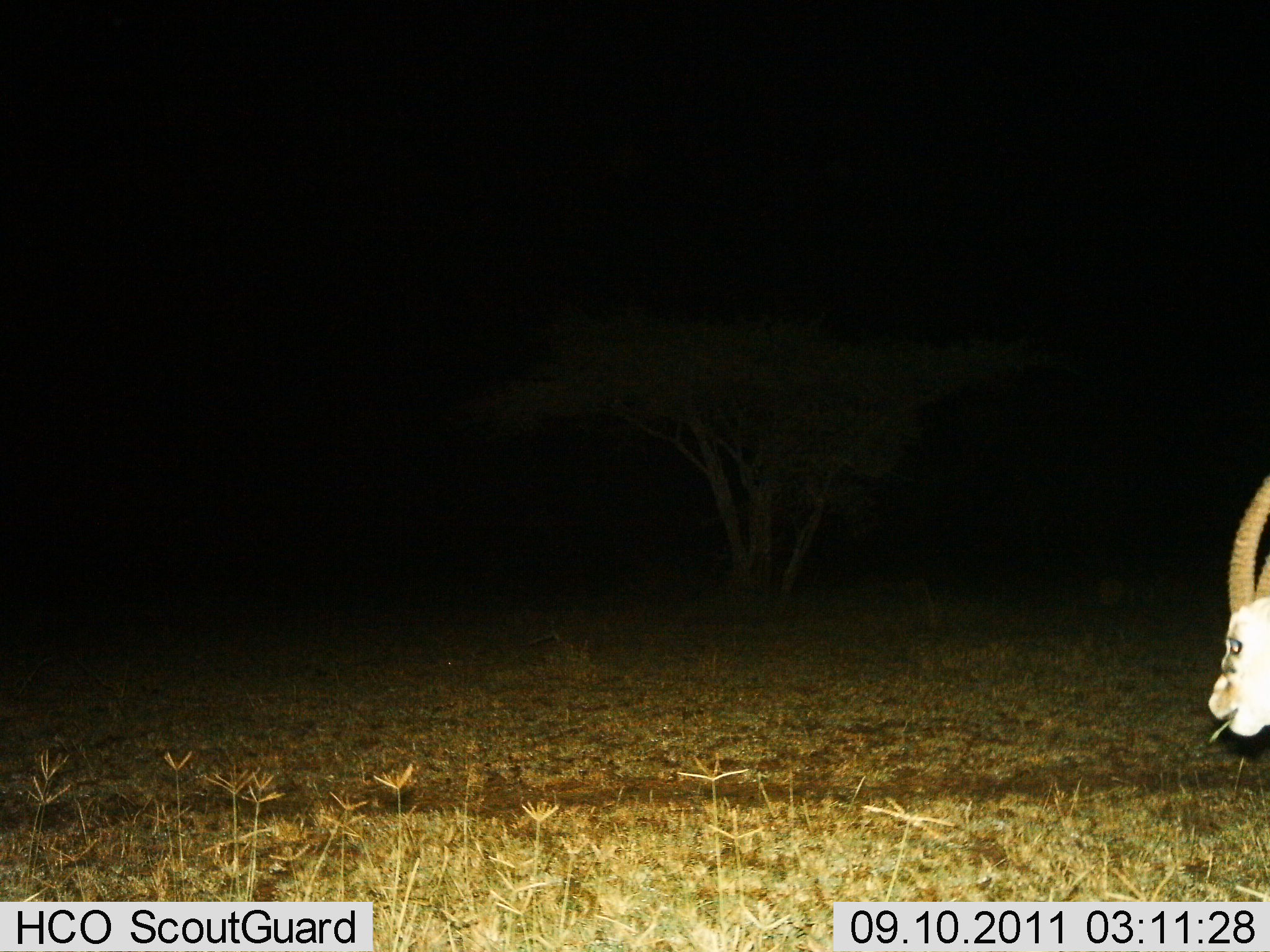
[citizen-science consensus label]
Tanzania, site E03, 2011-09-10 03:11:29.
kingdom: Animalia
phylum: Chordata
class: Mammalia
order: Artiodactyla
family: Bovidae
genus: Eudorcas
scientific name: Eudorcas thomsonii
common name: thomson's gazelle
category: gazellethomsons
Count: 1.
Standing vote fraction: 43%.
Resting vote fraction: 0%.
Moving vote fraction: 7%.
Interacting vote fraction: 0%.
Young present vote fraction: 0%.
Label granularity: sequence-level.